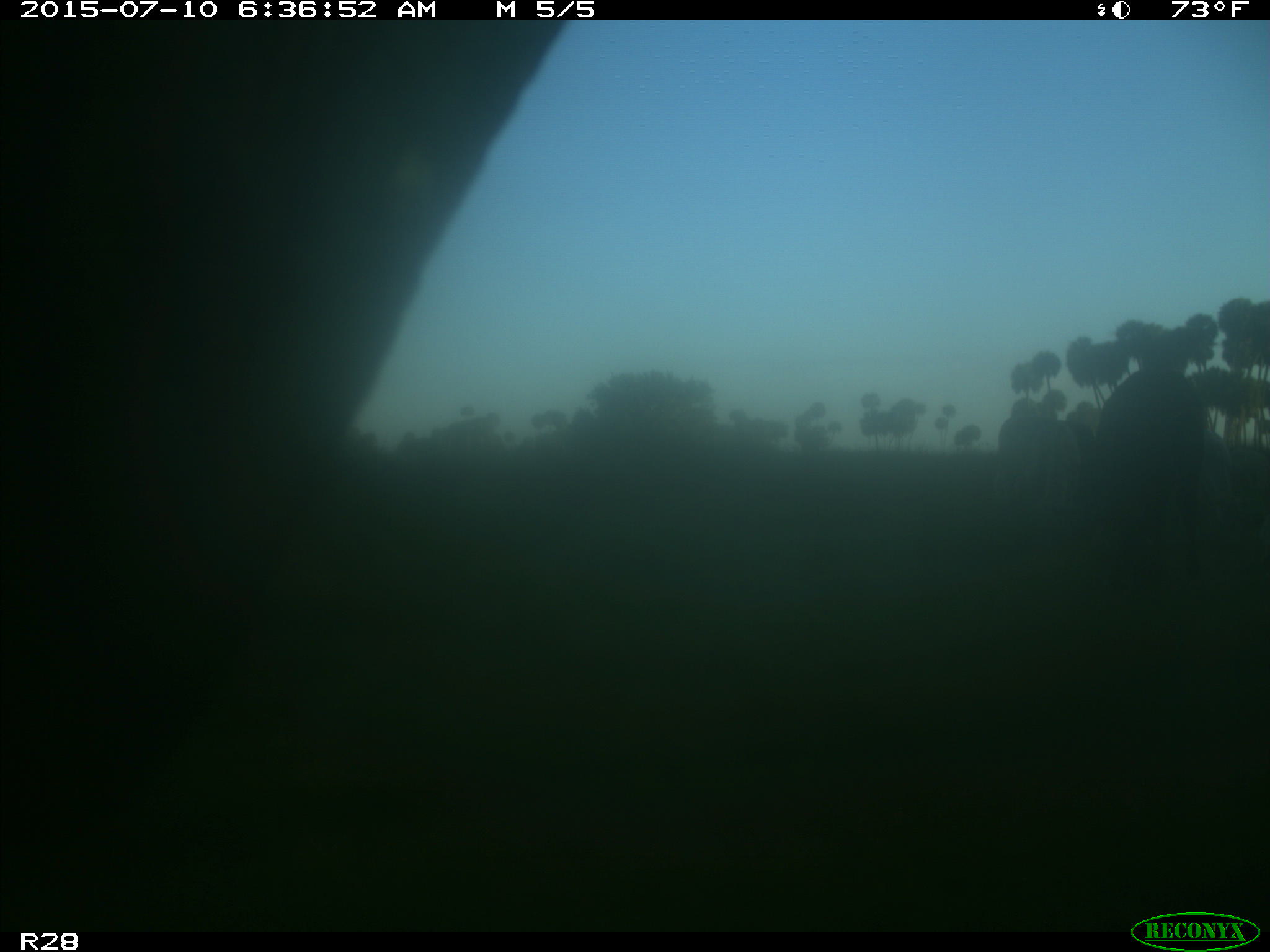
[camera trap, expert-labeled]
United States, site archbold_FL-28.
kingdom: Animalia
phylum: Chordata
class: Mammalia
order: Artiodactyla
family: Bovidae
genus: Bos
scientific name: Bos taurus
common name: domestic cow